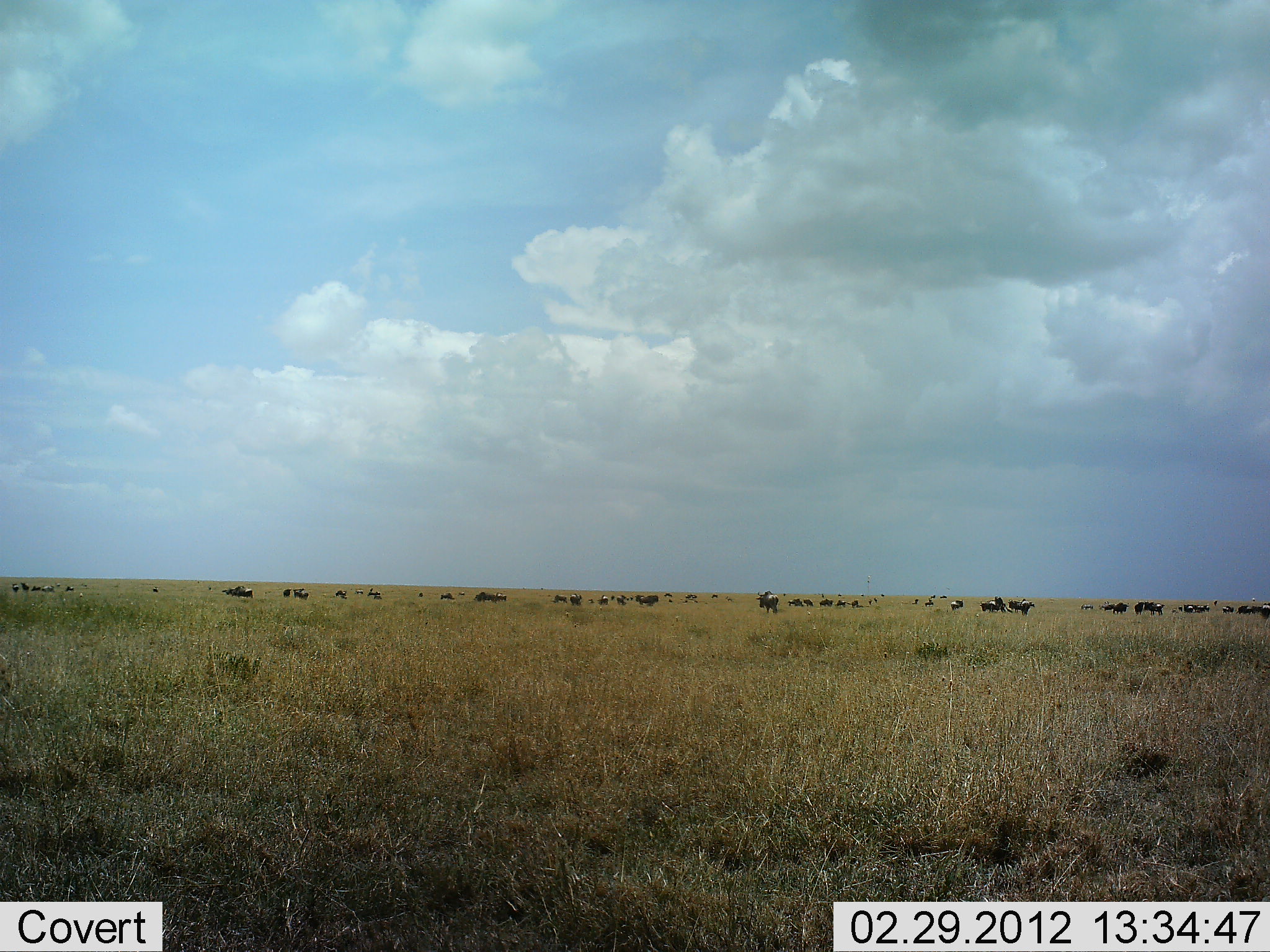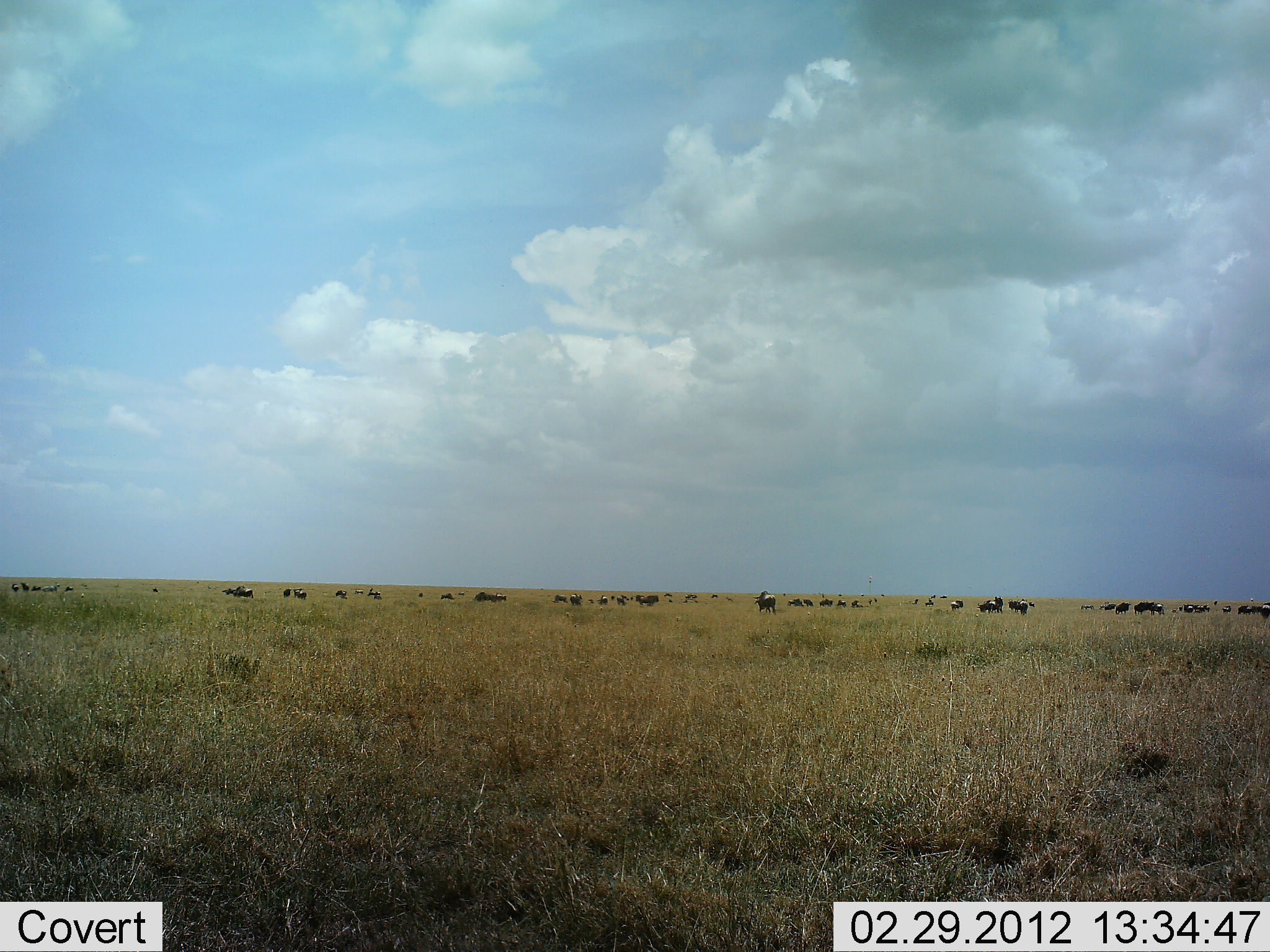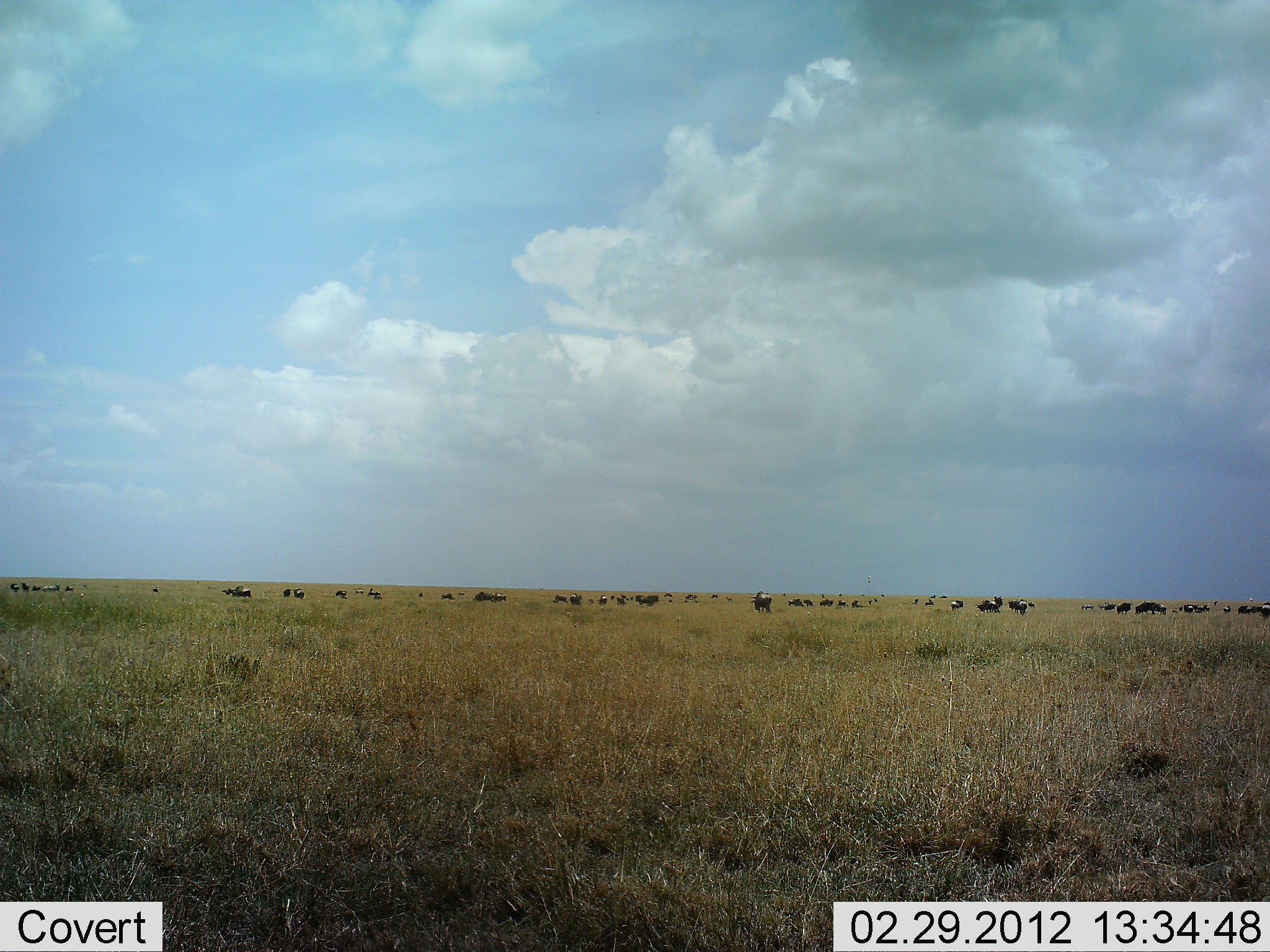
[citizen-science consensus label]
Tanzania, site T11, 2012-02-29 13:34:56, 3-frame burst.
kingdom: Animalia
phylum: Chordata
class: Mammalia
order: Artiodactyla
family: Bovidae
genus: Connochaetes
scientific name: Connochaetes taurinus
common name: blue wildebeest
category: wildebeest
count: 11-50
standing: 73%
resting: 13%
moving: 53%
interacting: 13%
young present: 0%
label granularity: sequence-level